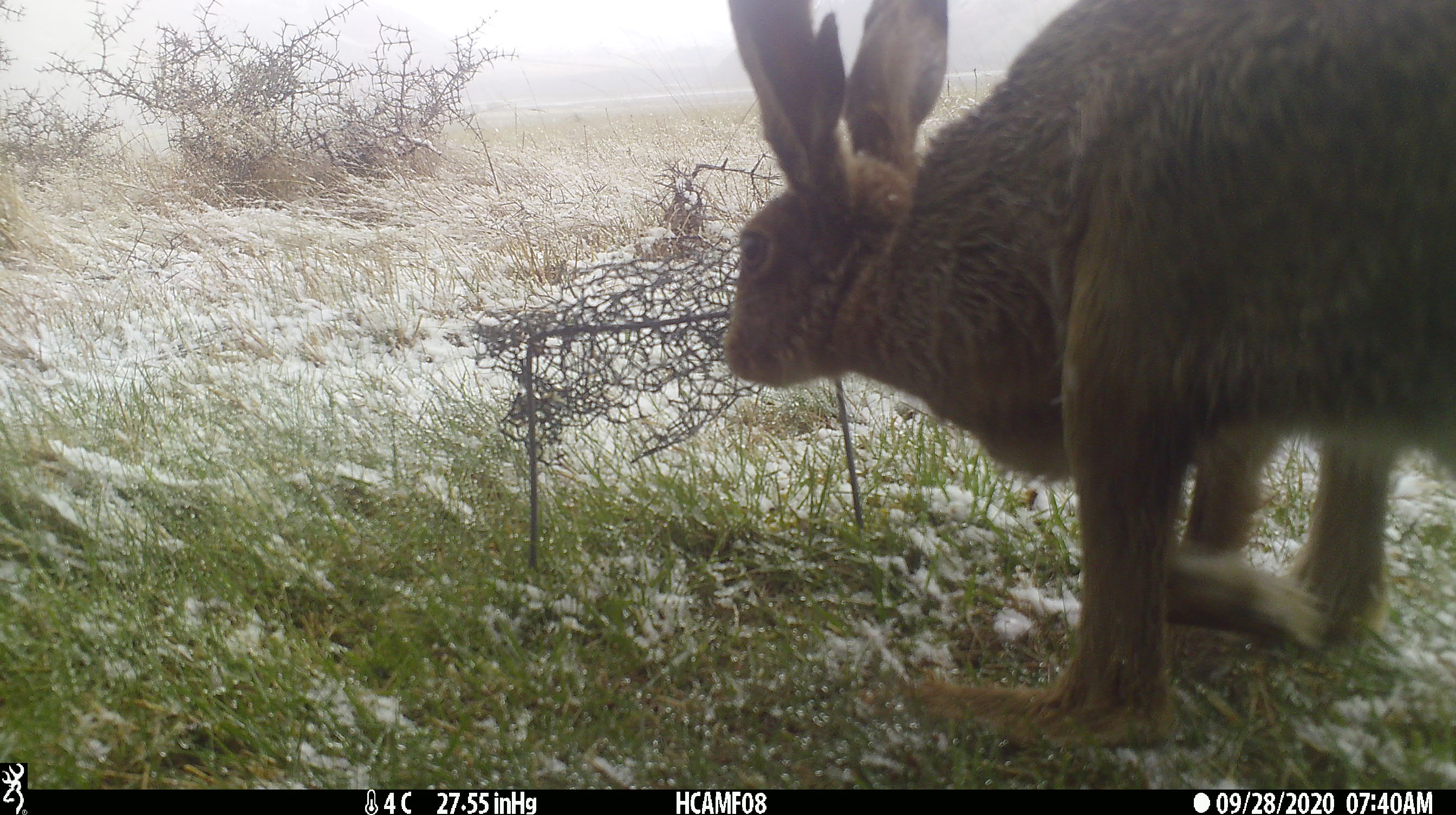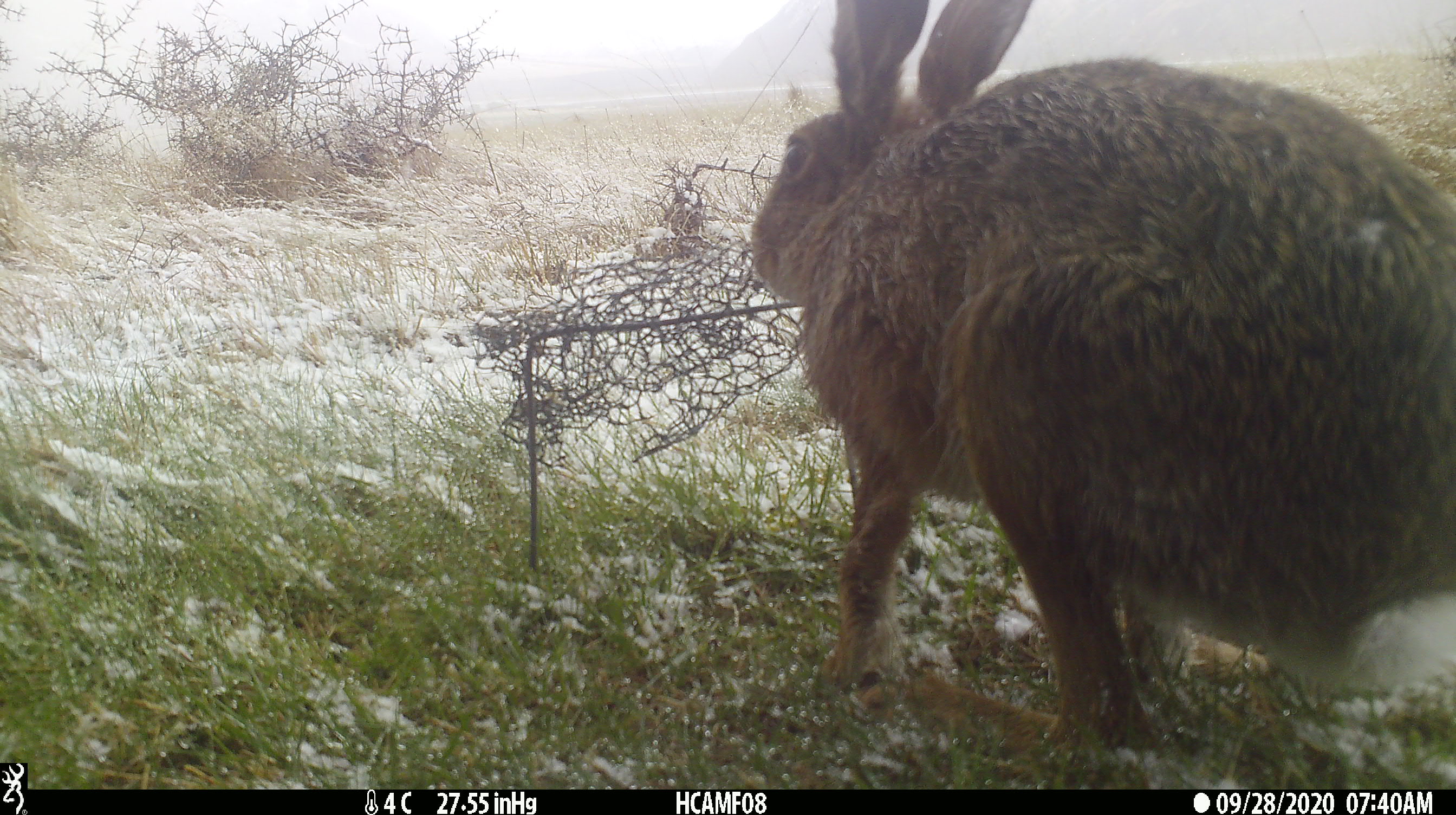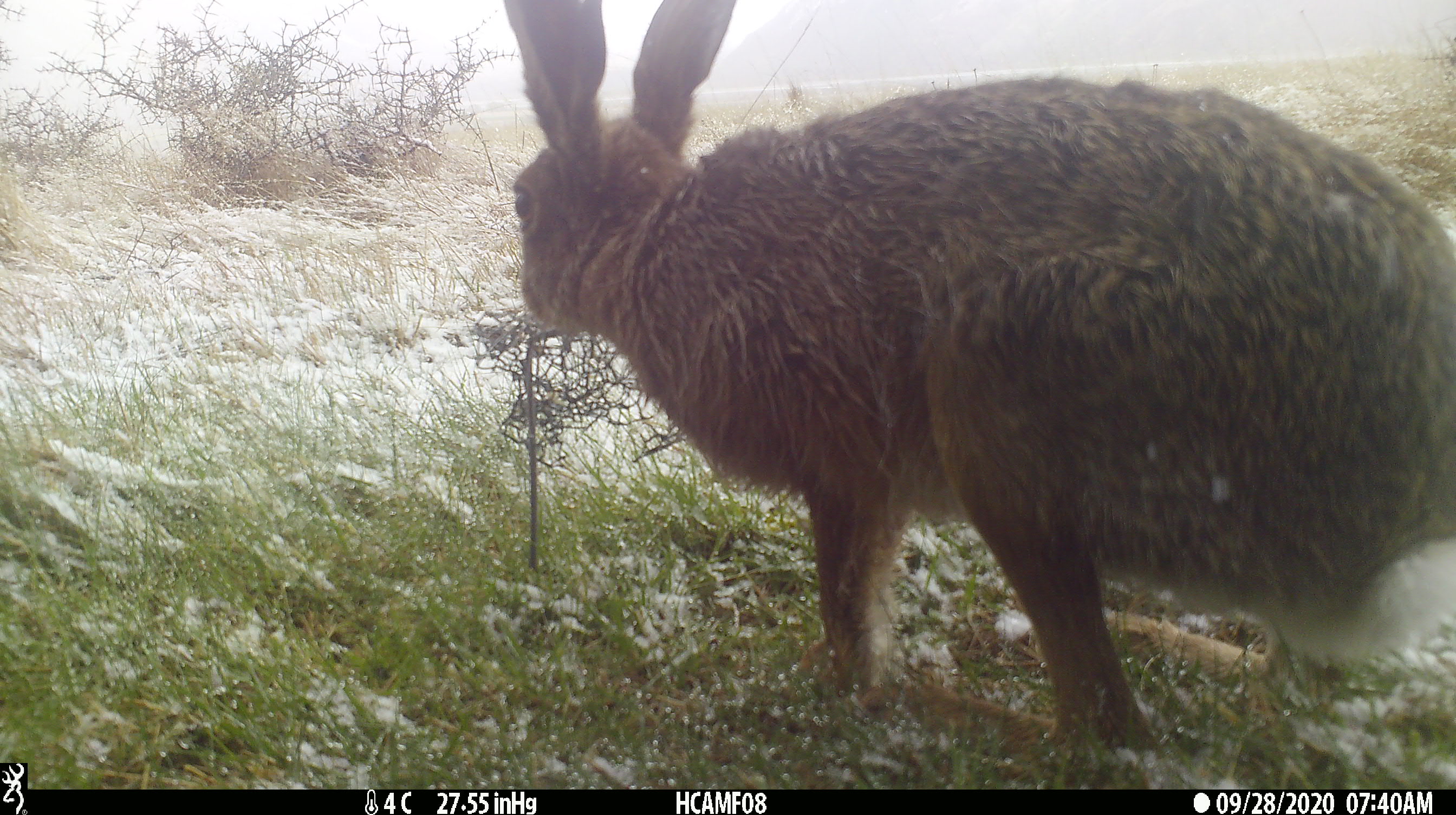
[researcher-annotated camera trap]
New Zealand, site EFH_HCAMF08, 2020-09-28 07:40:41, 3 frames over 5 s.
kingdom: Animalia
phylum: Chordata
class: Mammalia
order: Lagomorpha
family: Leporidae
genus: Lepus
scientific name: Lepus europaeus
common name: brown hare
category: hare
Hare (brown hare) (Lepus europaeus).